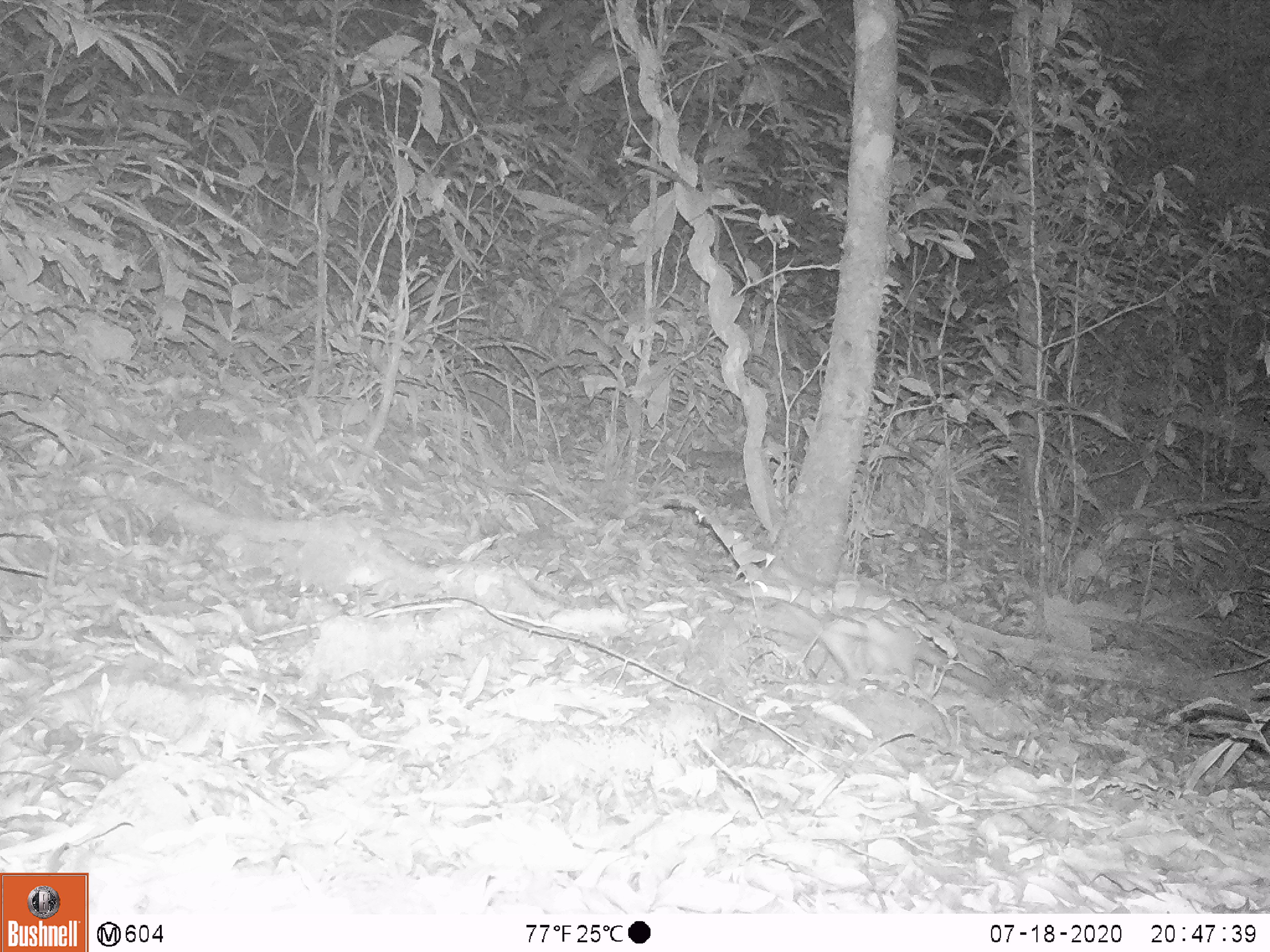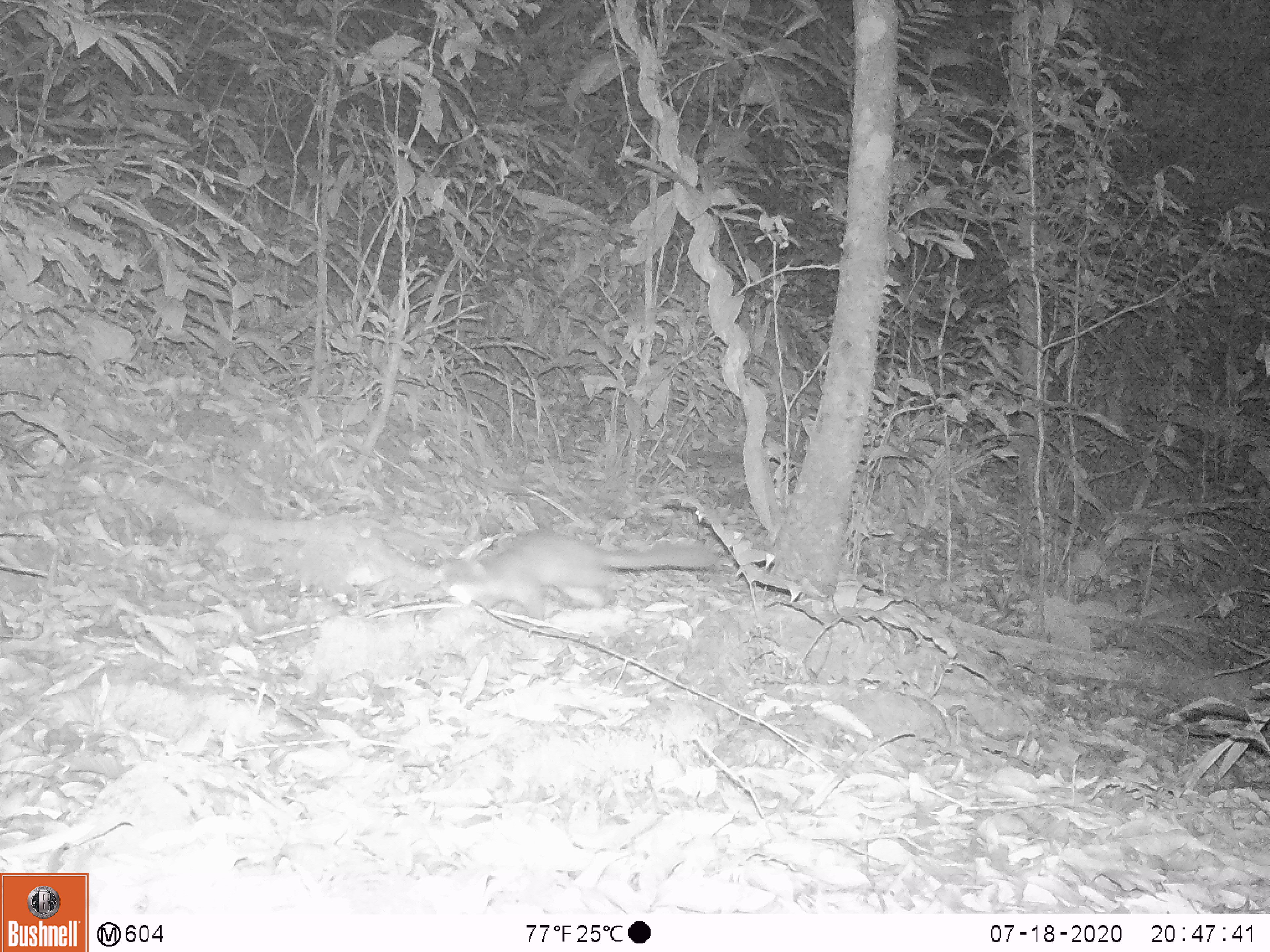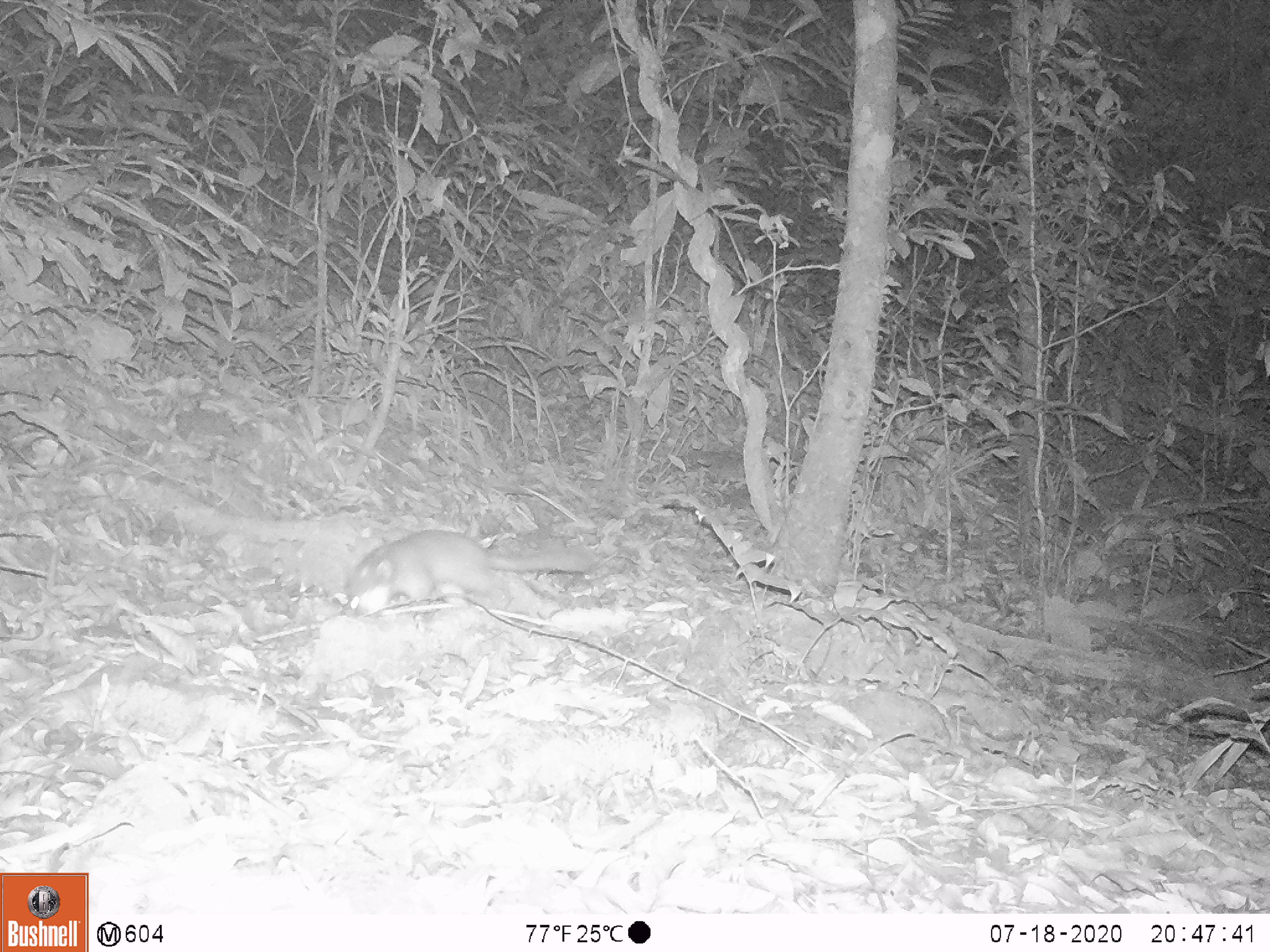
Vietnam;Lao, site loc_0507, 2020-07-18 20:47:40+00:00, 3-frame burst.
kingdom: Animalia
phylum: Chordata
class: Mammalia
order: Carnivora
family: Mustelidae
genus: Melogale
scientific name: Melogale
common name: ferret badger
Ferret badger (Melogale). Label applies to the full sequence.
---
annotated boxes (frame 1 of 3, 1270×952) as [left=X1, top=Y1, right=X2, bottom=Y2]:
ferret badger: [left=818, top=618, right=992, bottom=695]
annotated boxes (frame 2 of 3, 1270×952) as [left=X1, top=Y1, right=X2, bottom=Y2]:
ferret badger: [left=440, top=529, right=716, bottom=620]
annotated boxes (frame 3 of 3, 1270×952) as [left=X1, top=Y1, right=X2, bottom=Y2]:
ferret badger: [left=344, top=529, right=592, bottom=610]